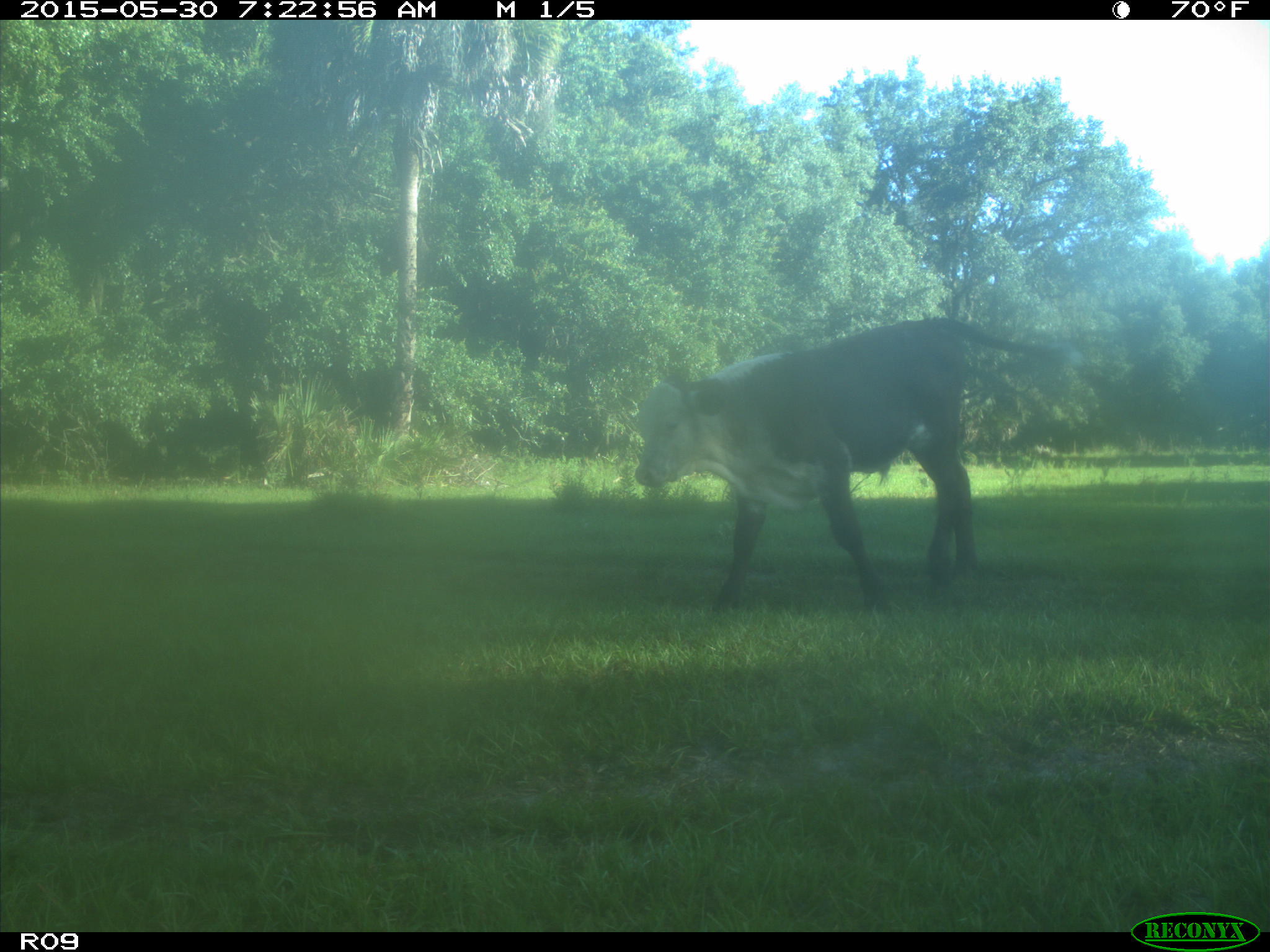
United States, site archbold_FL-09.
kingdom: Animalia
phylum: Chordata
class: Mammalia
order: Artiodactyla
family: Bovidae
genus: Bos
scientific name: Bos taurus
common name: domestic cow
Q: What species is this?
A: Bos taurus (domestic cow).